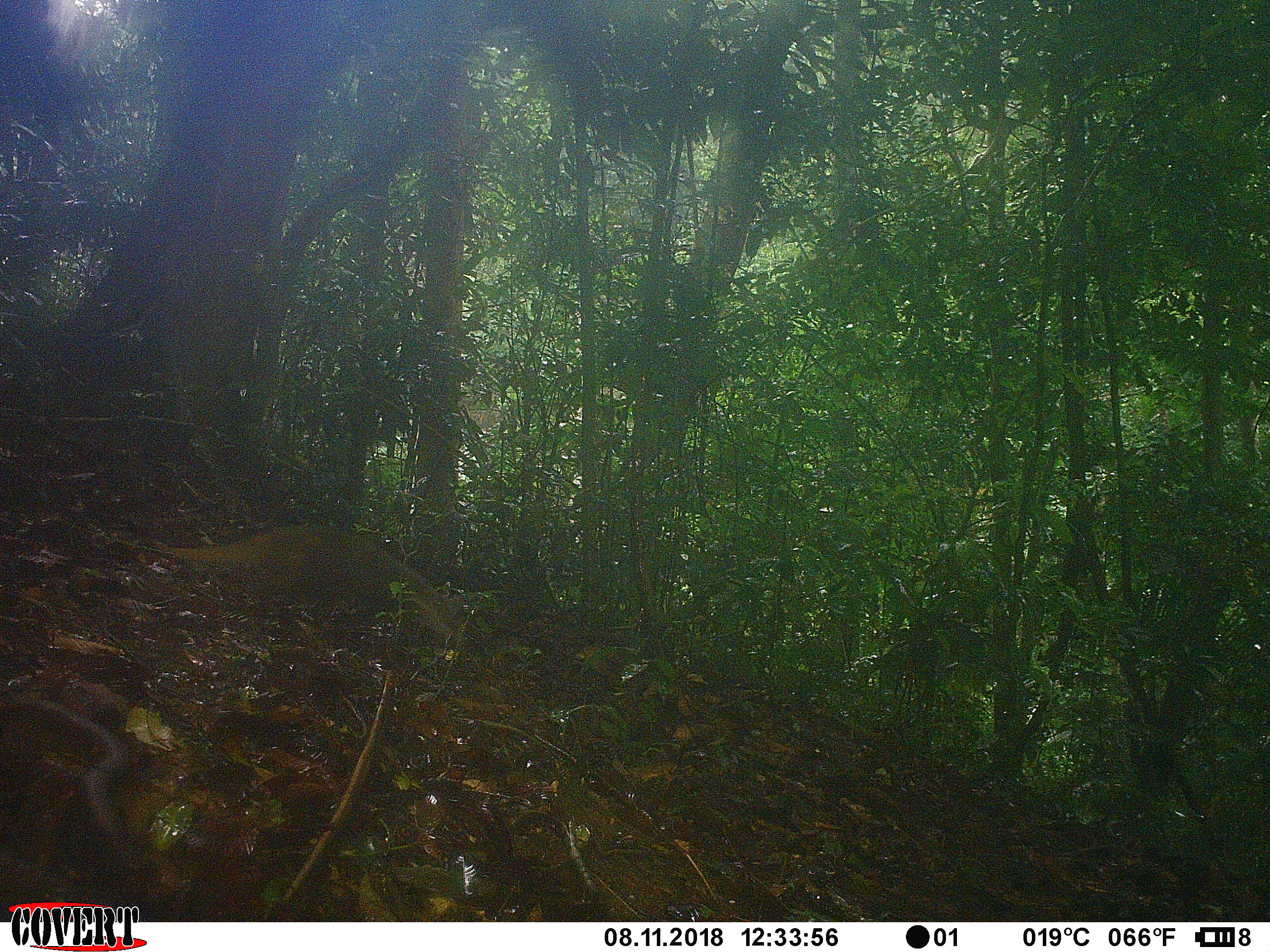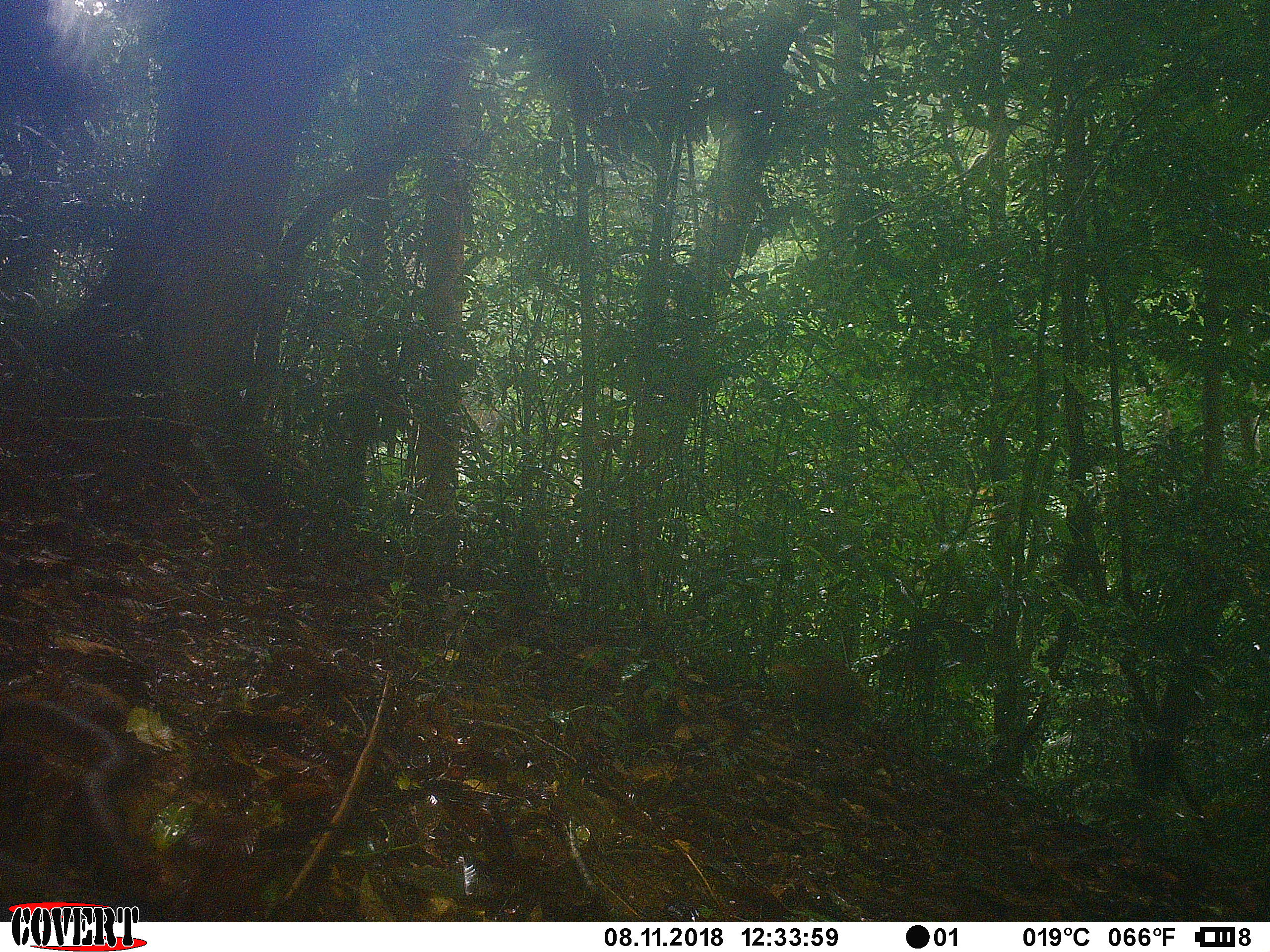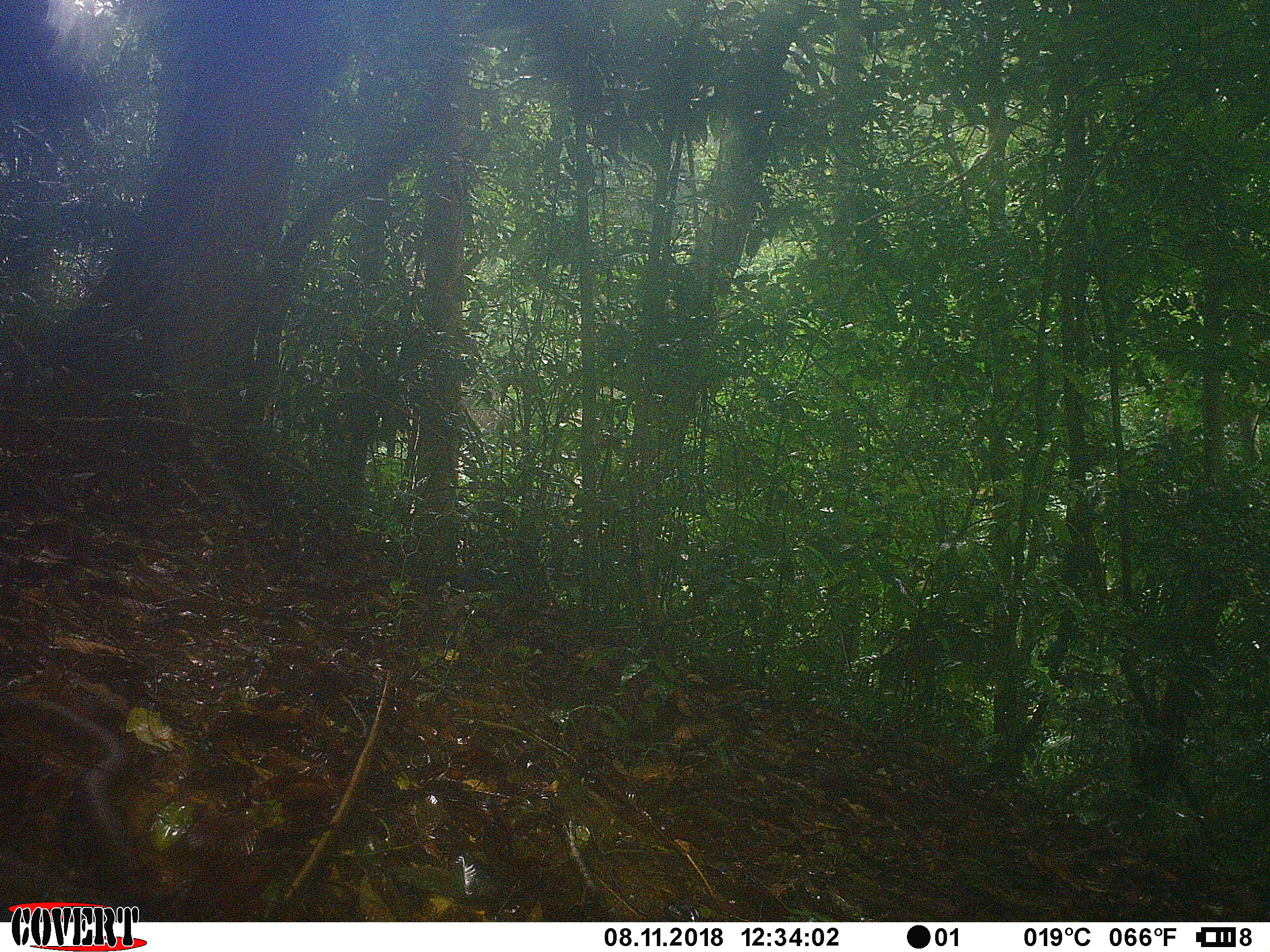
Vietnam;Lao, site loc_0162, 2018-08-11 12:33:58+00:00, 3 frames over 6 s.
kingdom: Animalia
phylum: Chordata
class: Mammalia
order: Carnivora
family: Herpestidae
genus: Urva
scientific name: Urva urva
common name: crab-eating mongoose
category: crab eating mongoose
Crab eating mongoose (crab-eating mongoose) (Urva urva). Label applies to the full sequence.